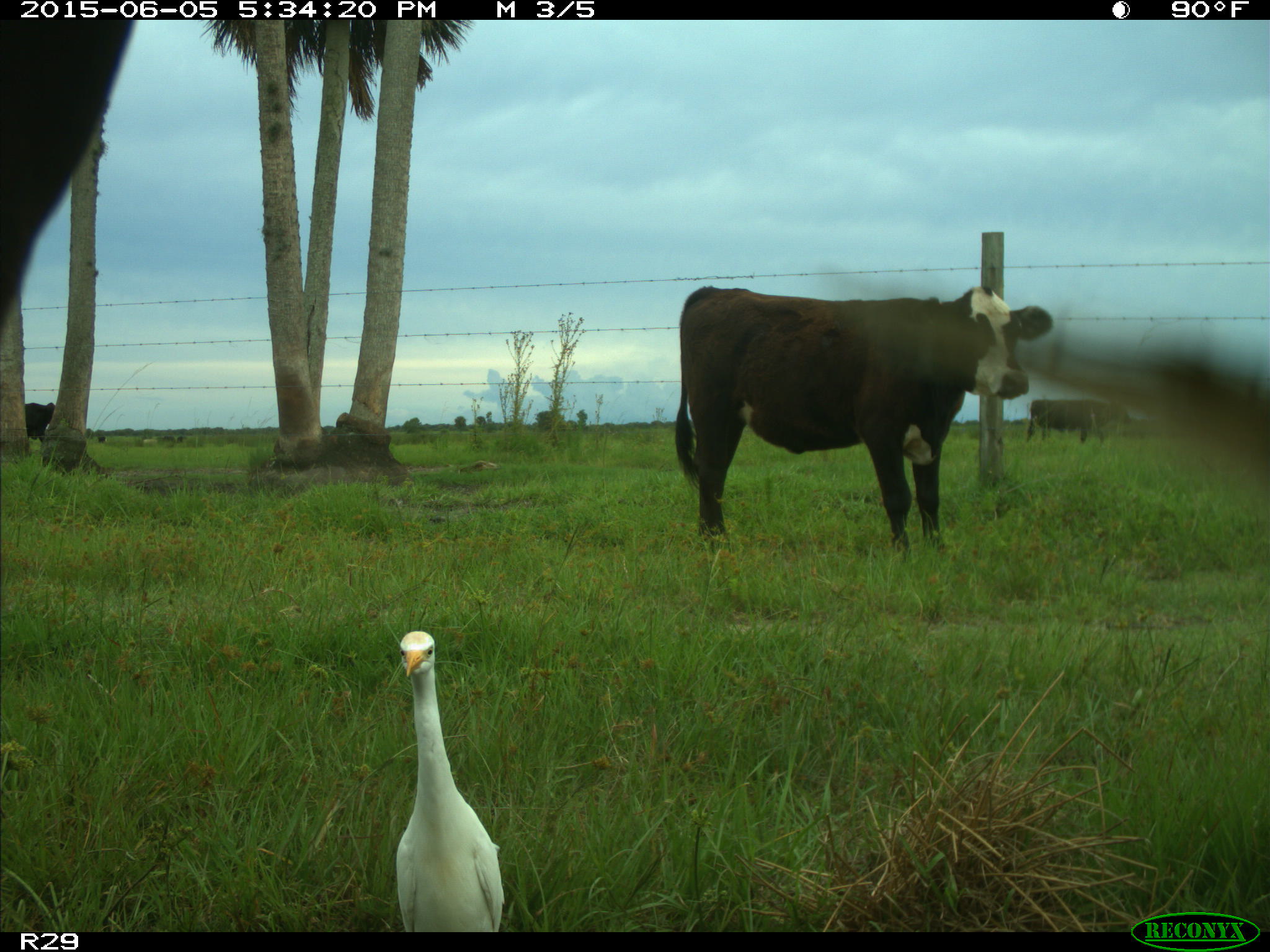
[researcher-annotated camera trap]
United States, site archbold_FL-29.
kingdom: Animalia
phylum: Chordata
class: Mammalia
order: Artiodactyla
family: Bovidae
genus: Bos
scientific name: Bos taurus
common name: domestic cow